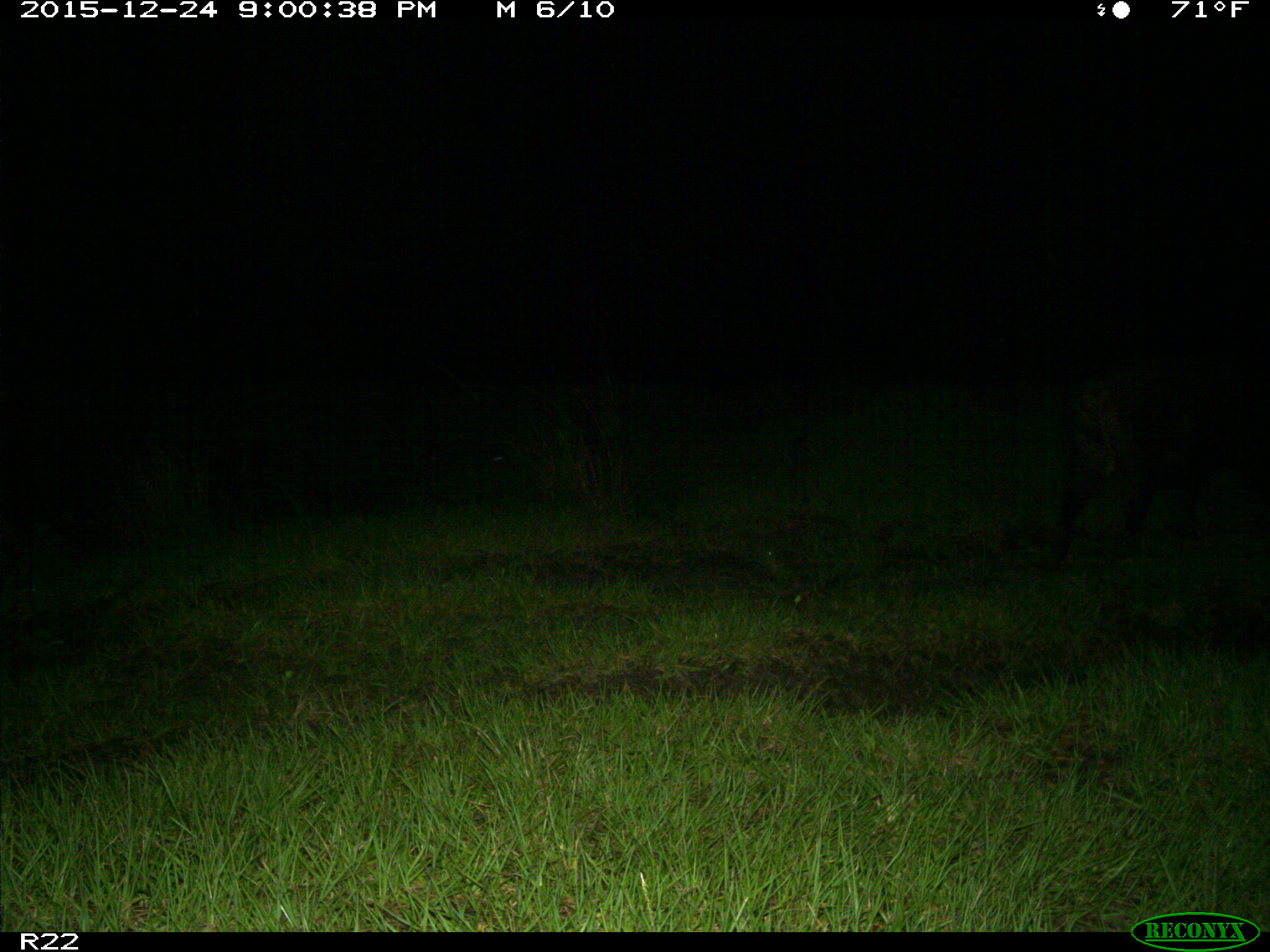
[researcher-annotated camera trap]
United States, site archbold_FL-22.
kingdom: Animalia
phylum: Chordata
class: Mammalia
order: Artiodactyla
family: Suidae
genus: Sus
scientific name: Sus scrofa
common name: wild boar